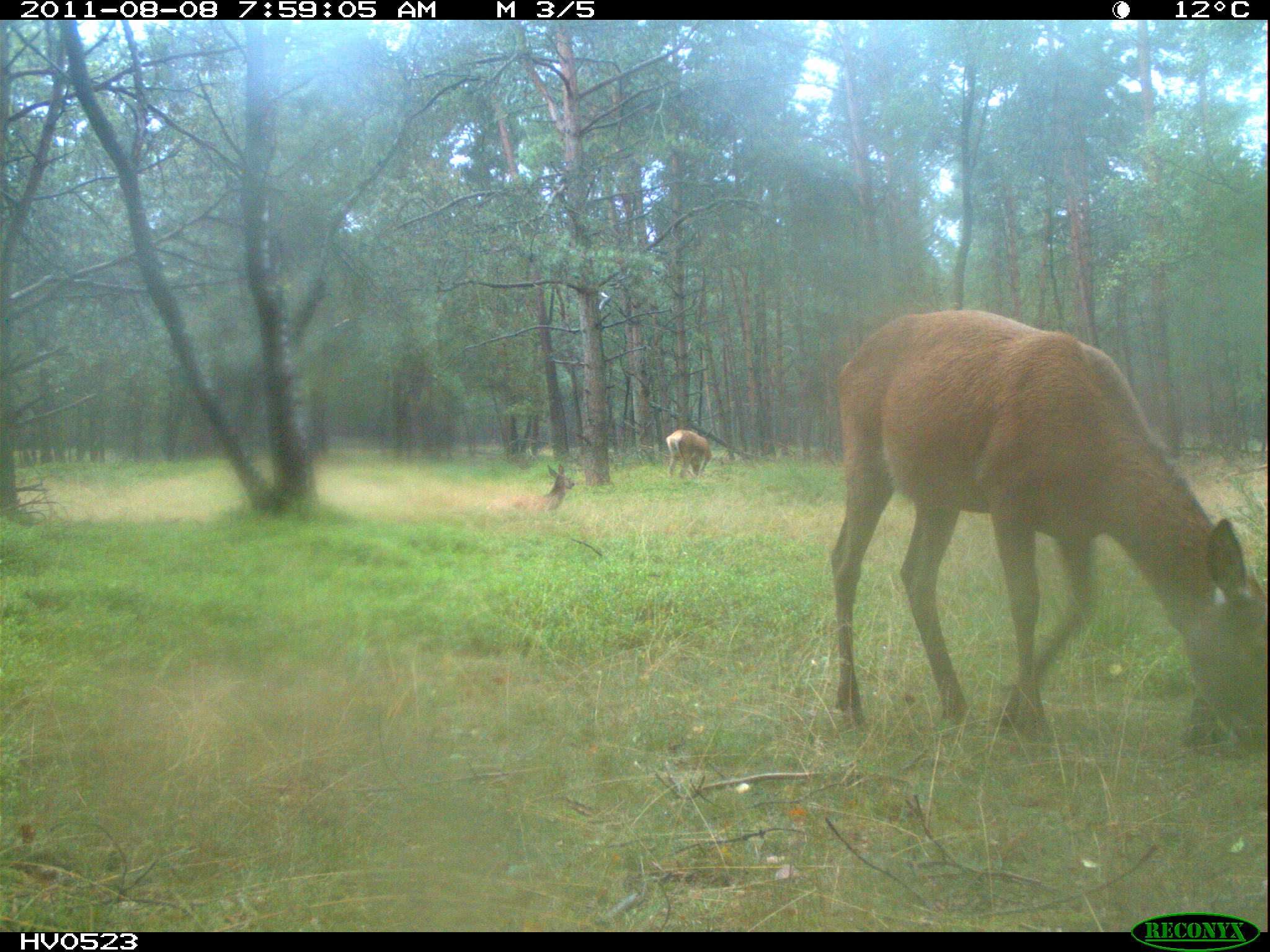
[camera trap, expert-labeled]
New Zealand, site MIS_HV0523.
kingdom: Animalia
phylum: Chordata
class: Mammalia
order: Artiodactyla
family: Cervidae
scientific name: Cervidae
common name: deer